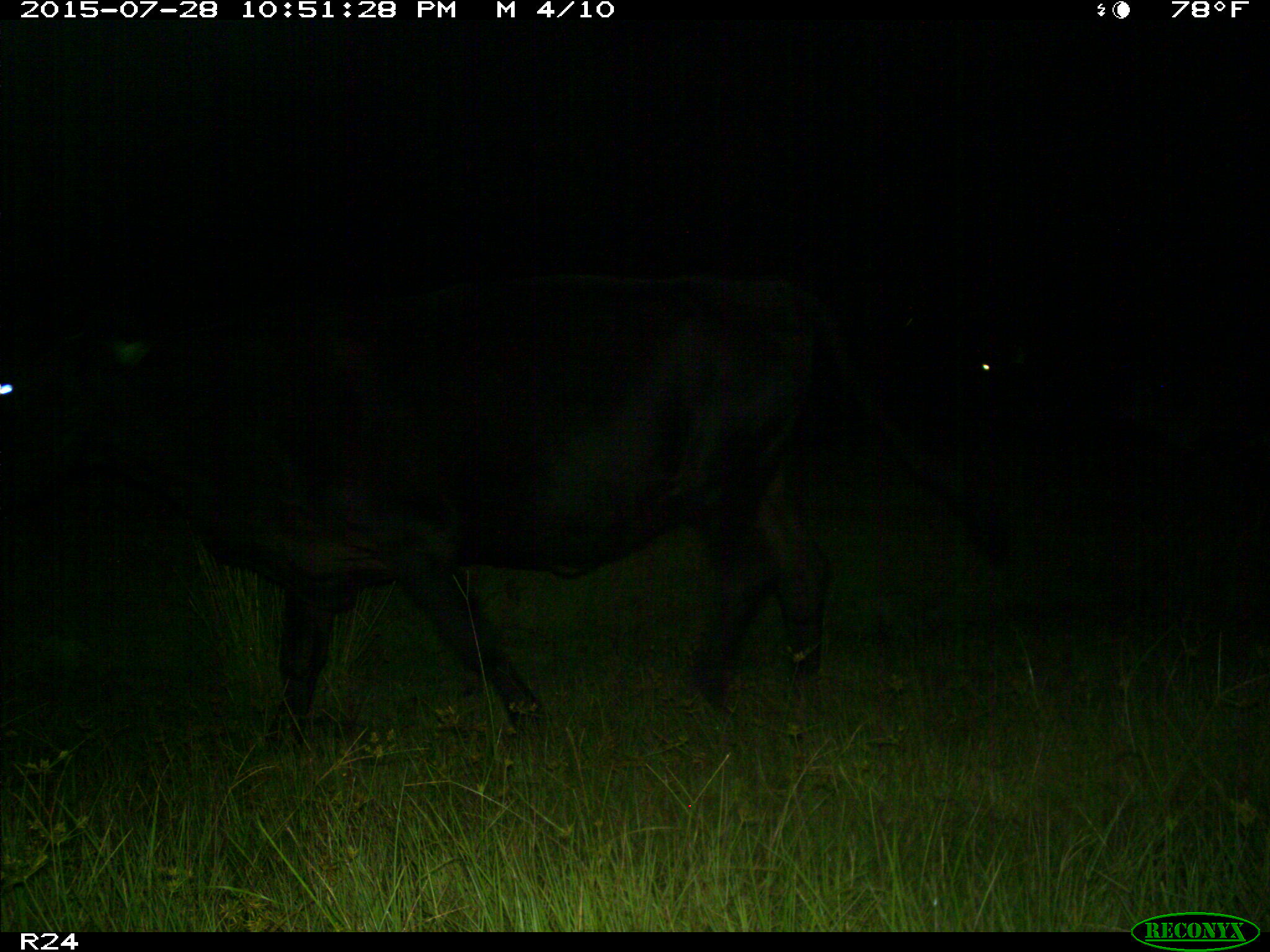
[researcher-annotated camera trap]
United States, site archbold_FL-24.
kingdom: Animalia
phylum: Chordata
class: Mammalia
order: Artiodactyla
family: Bovidae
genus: Bos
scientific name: Bos taurus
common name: domestic cow